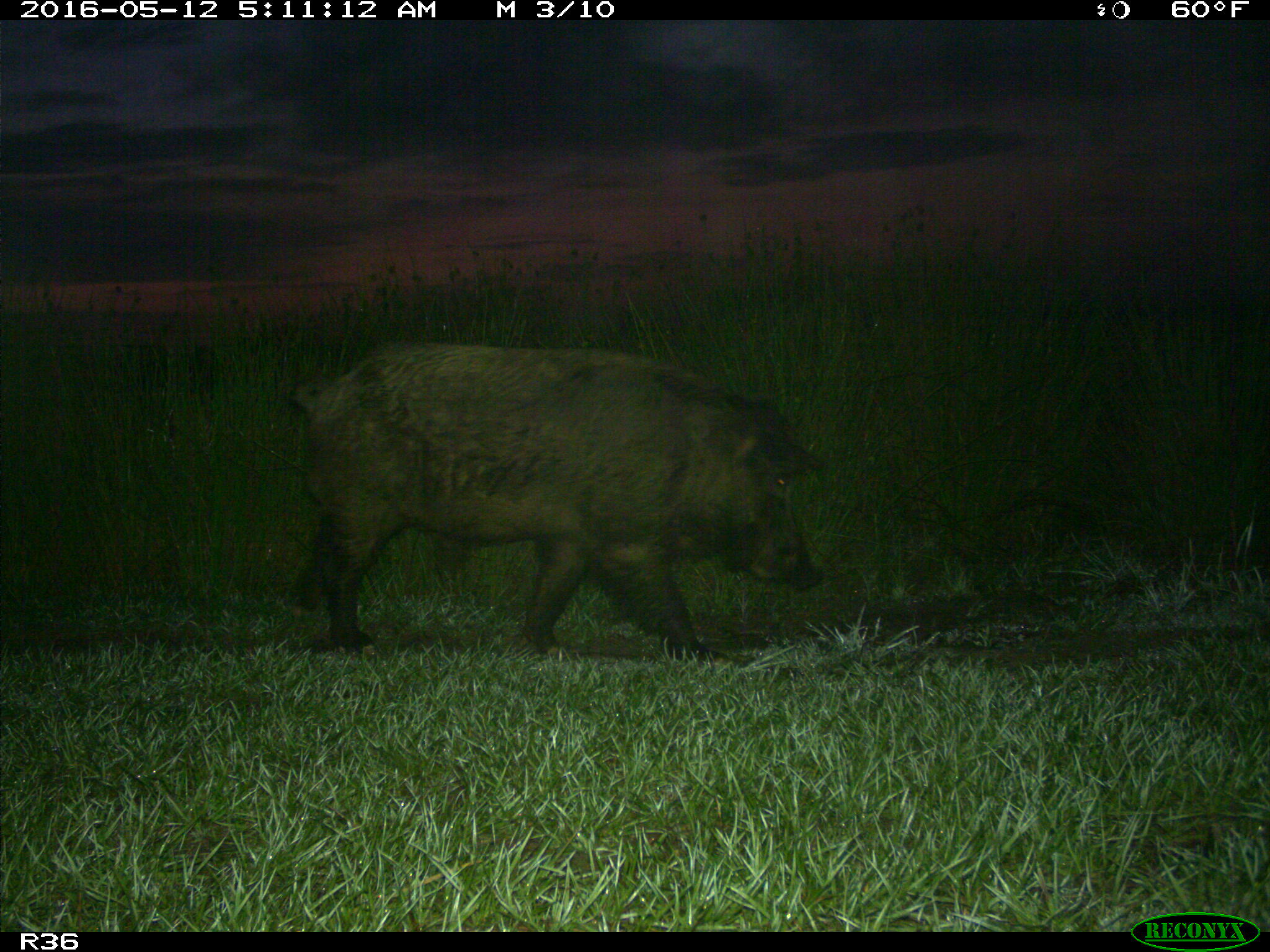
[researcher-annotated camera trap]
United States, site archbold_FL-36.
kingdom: Animalia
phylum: Chordata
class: Mammalia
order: Artiodactyla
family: Suidae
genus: Sus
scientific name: Sus scrofa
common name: wild boar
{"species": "Sus scrofa (wild boar)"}